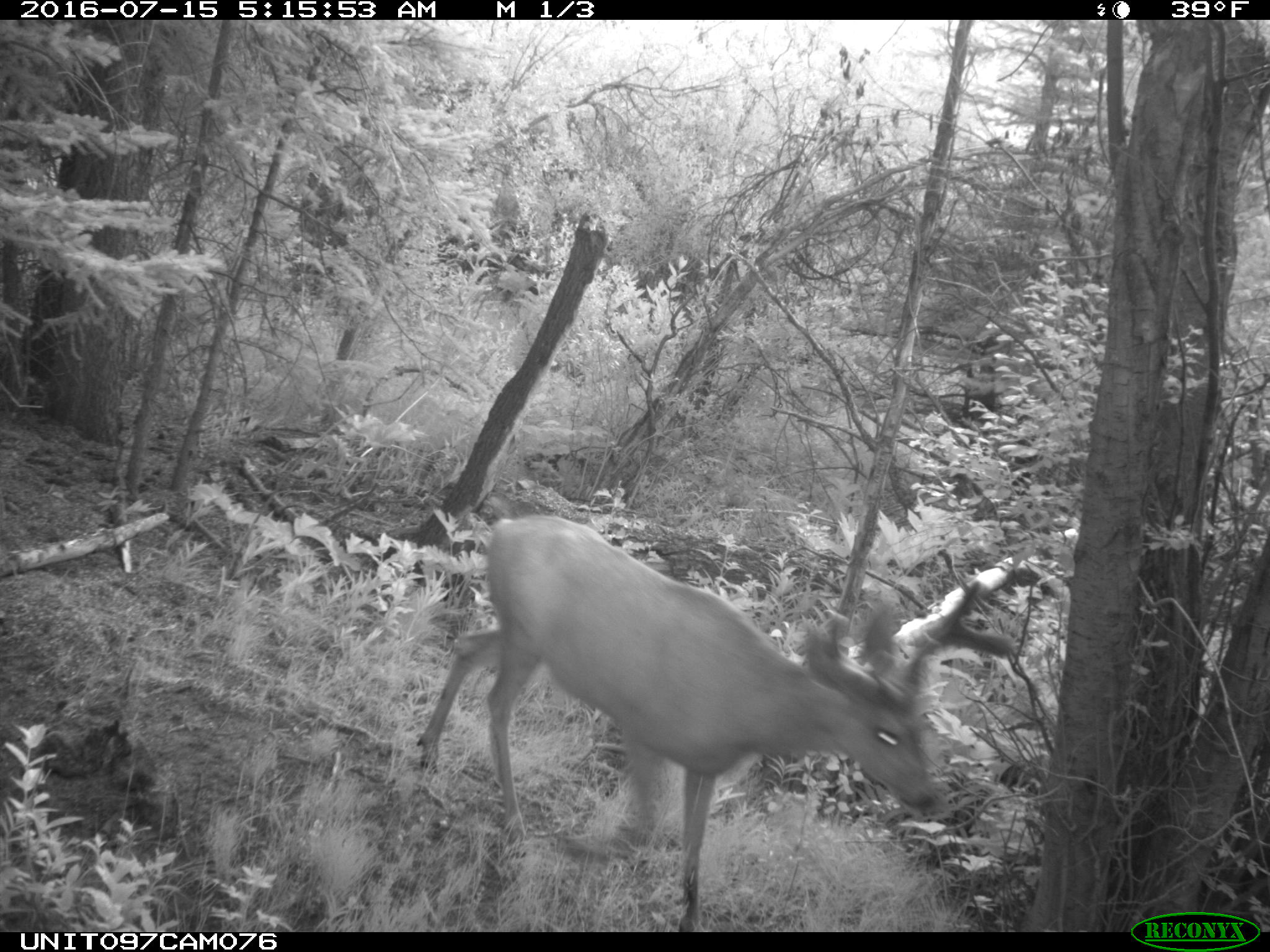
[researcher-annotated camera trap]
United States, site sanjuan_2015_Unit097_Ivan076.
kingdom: Animalia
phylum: Chordata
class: Mammalia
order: Artiodactyla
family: Cervidae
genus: Odocoileus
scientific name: Odocoileus hemionus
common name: mule deer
Odocoileus hemionus (mule deer).